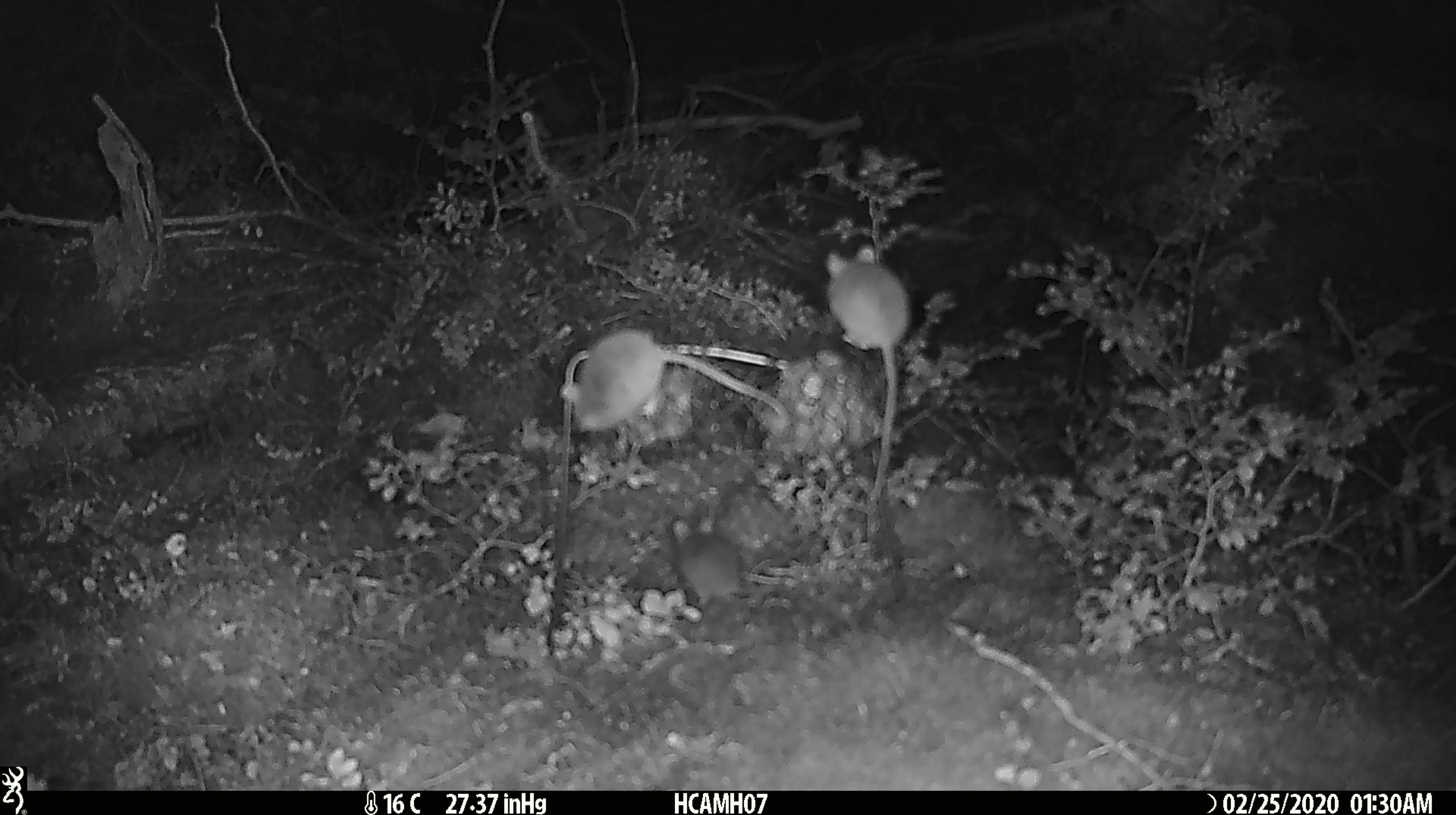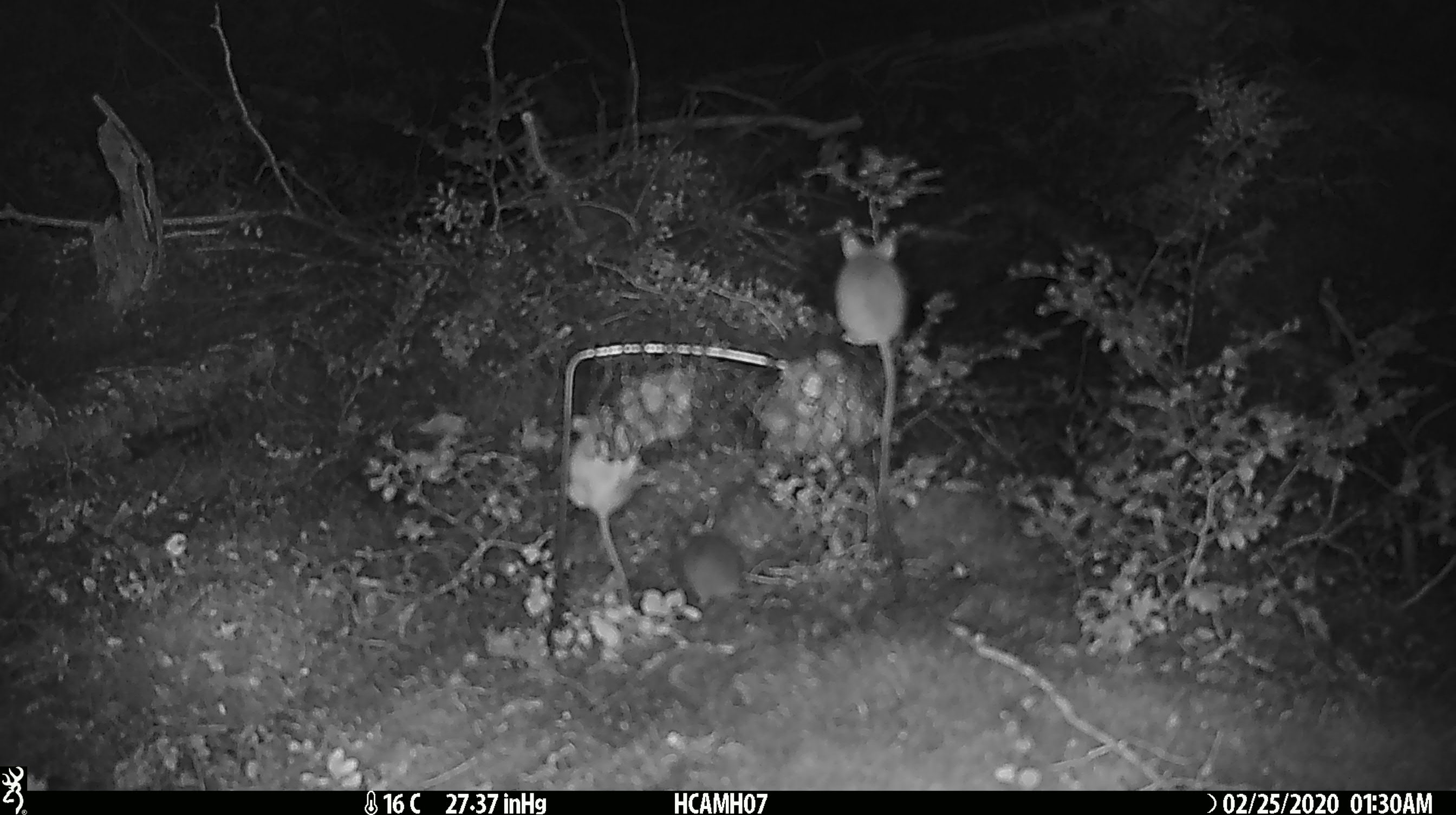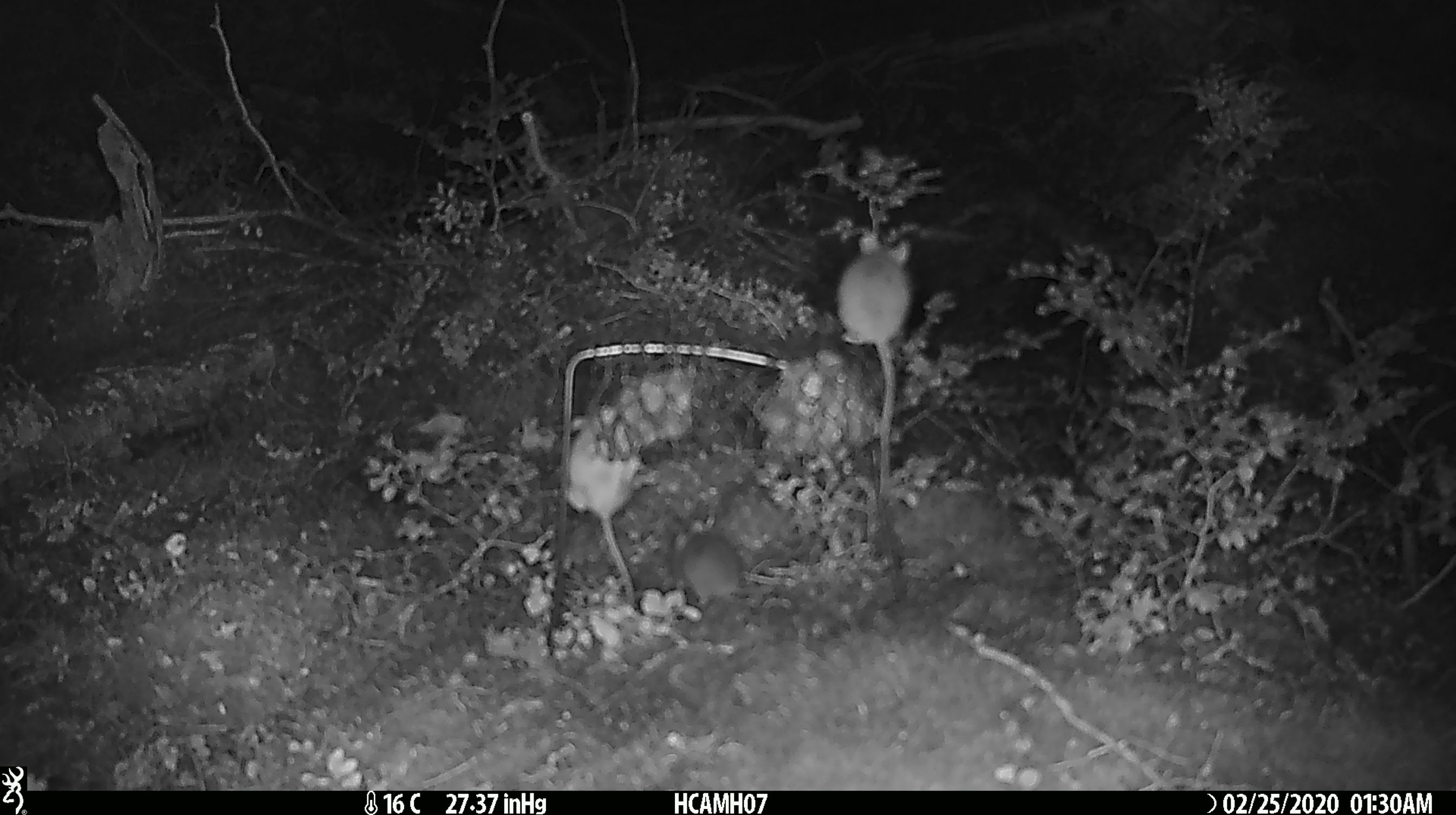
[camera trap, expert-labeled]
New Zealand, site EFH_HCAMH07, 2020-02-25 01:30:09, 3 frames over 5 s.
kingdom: Animalia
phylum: Chordata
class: Mammalia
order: Rodentia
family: Muridae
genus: Mus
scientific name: Mus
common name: mouse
Mouse (Mus).